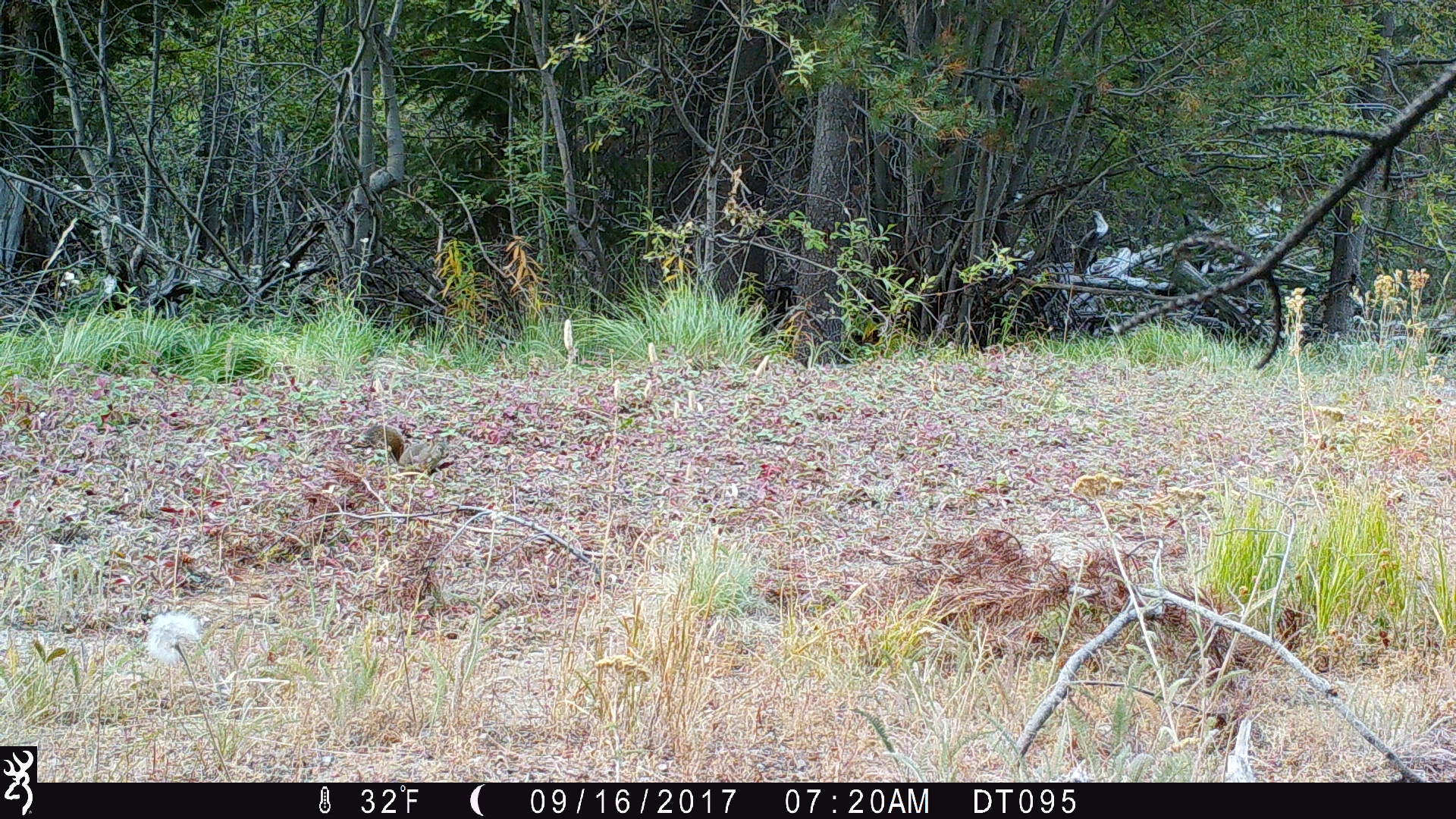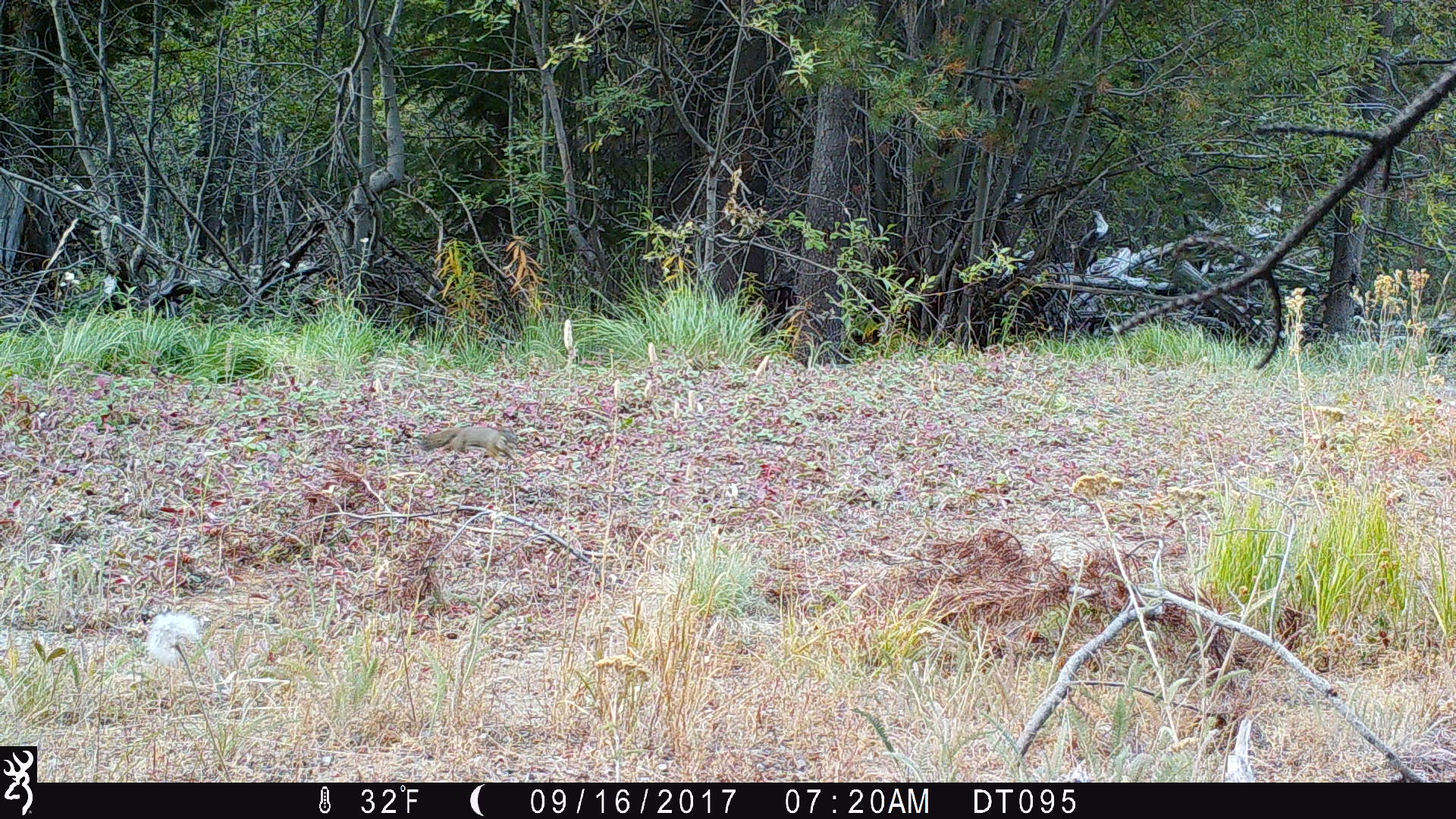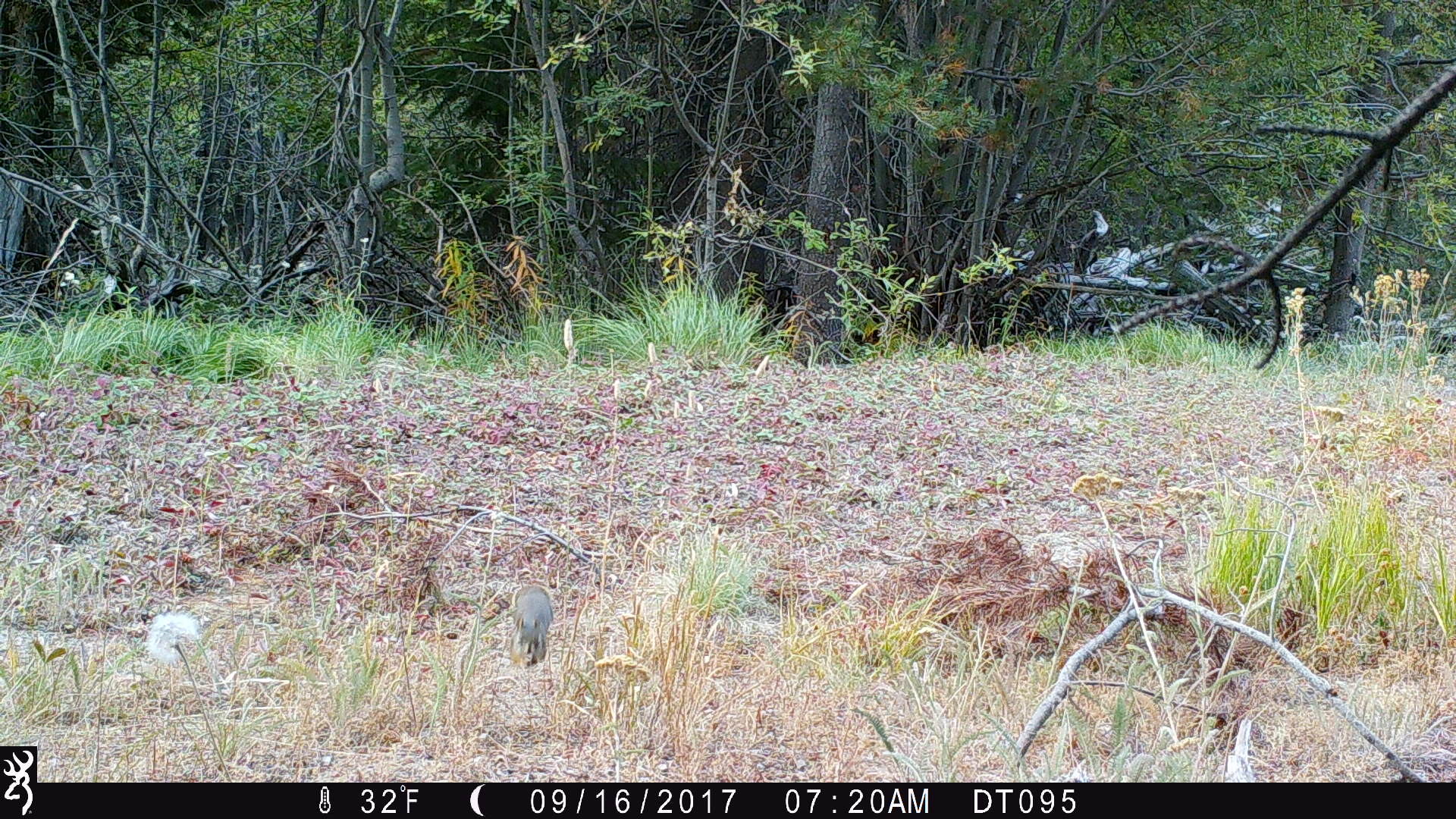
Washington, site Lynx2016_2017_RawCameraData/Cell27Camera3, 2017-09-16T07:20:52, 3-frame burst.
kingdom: Animalia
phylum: Chordata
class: Mammalia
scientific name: Mammalia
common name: small mammal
Small mammal (Mammalia). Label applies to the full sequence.